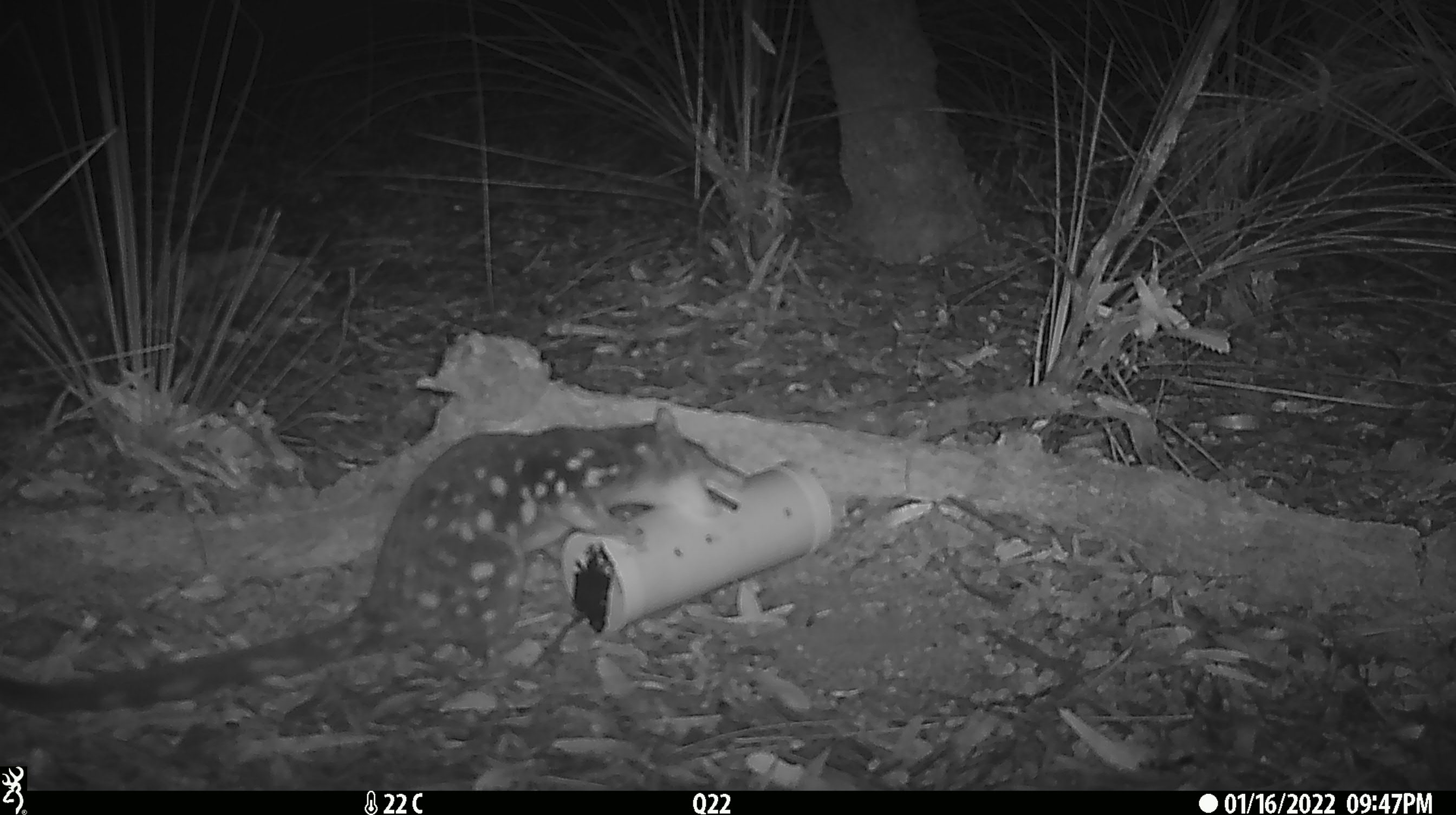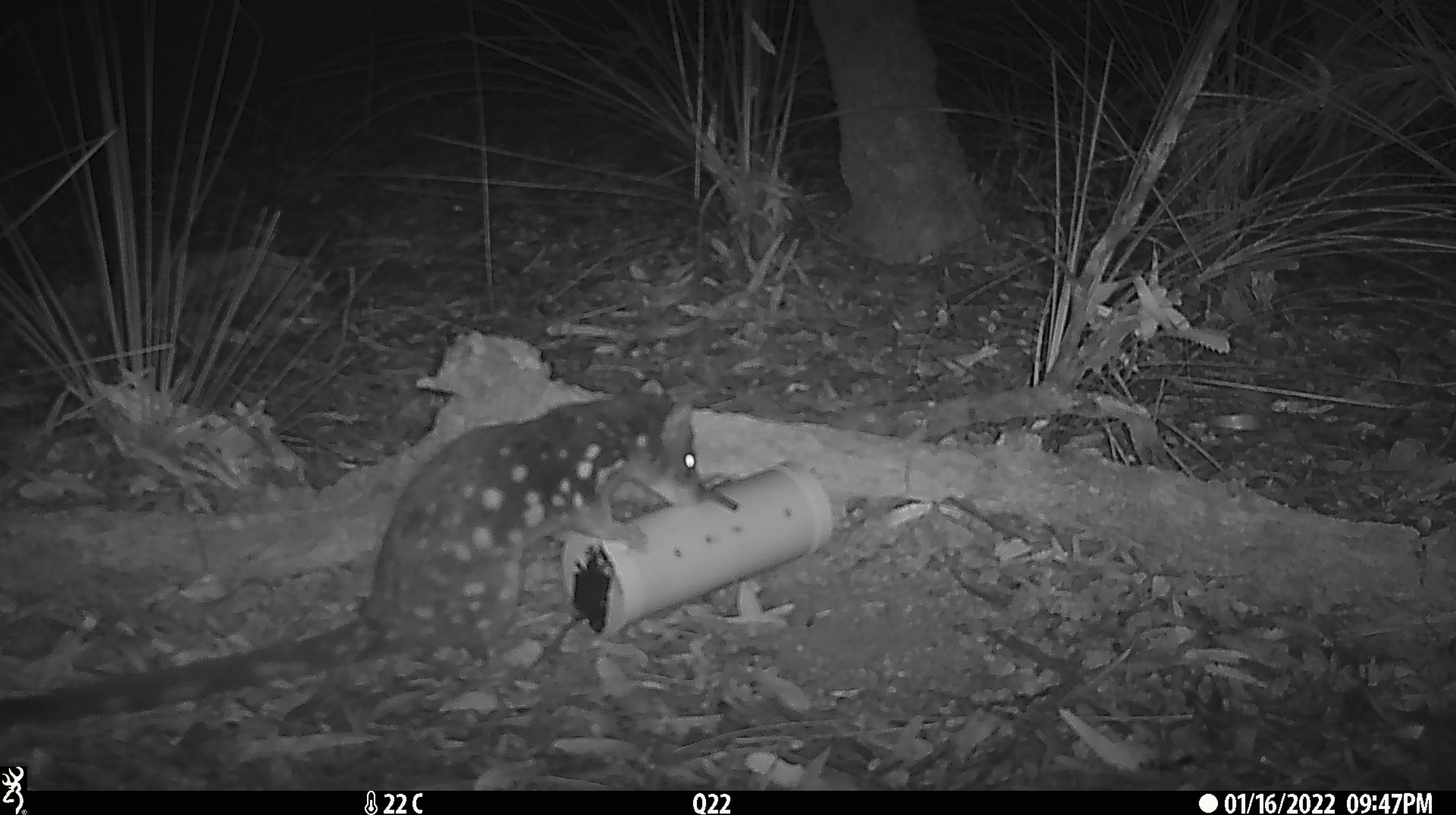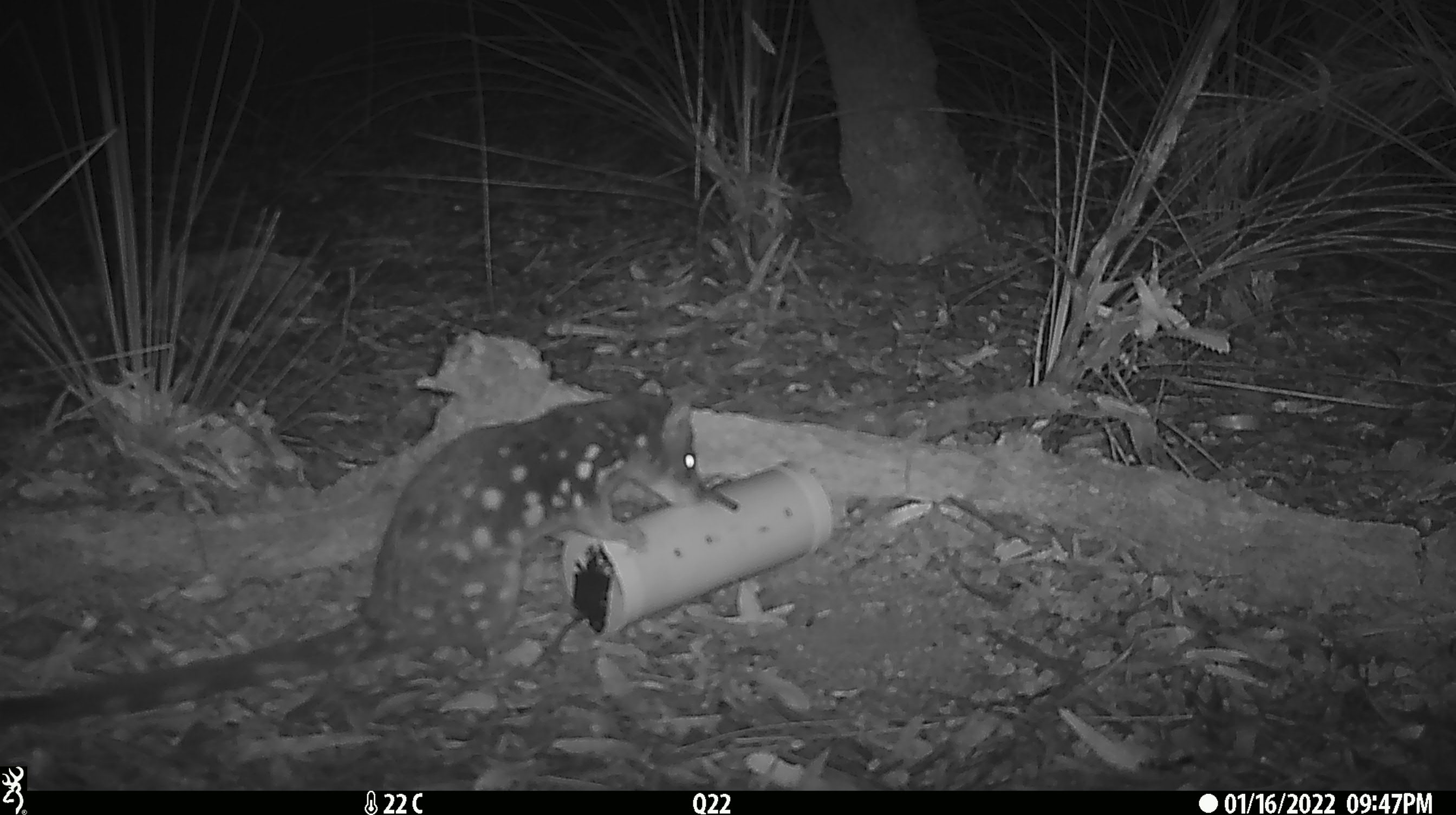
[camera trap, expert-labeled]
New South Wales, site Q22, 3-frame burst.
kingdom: Animalia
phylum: Chordata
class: Mammalia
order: Dasyuromorphia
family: Dasyuridae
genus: Dasyurus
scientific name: Dasyurus maculatus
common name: spotted-tailed quoll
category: quoll